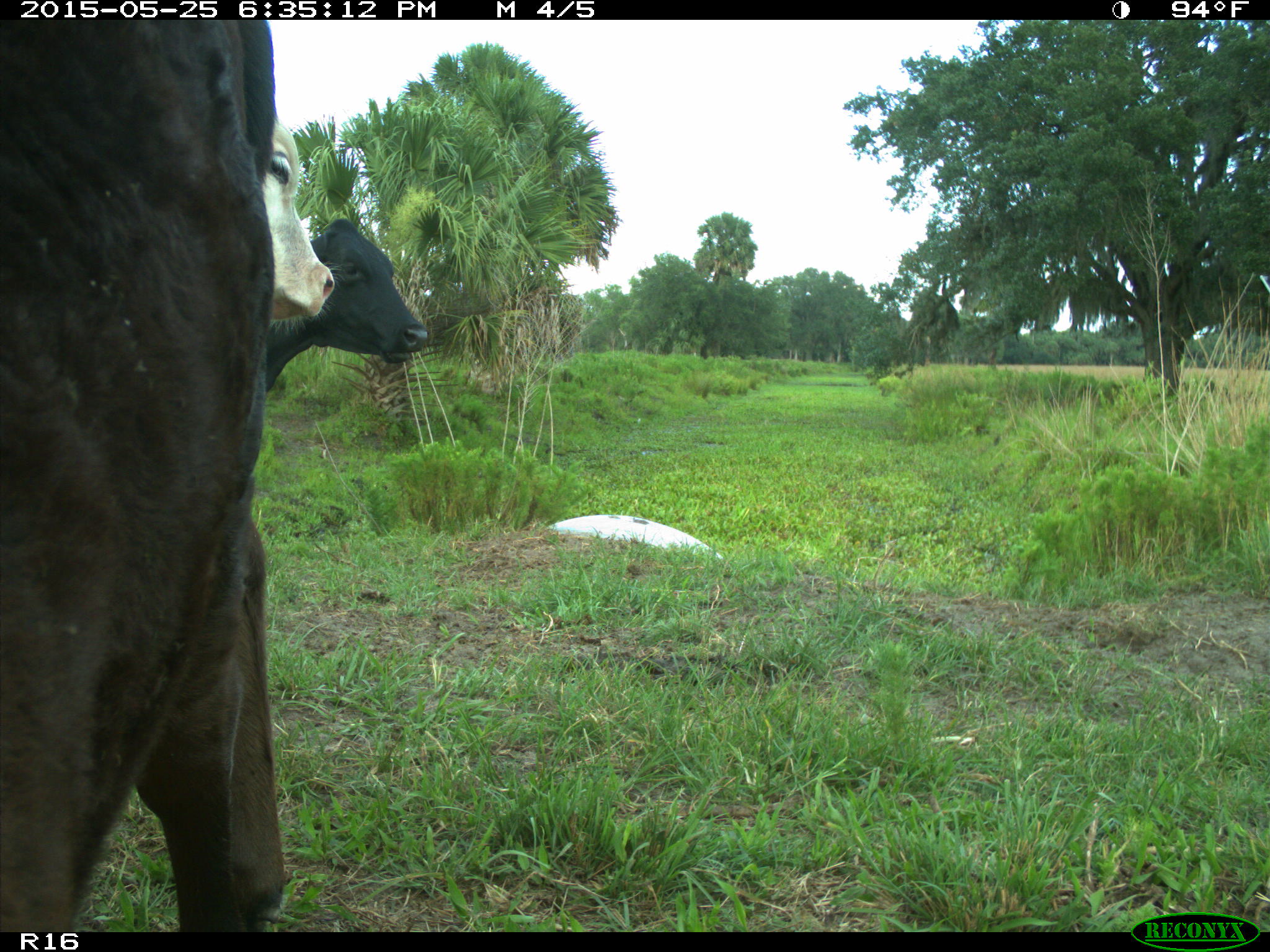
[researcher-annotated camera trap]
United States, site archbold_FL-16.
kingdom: Animalia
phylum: Chordata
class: Mammalia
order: Artiodactyla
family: Bovidae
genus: Bos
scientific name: Bos taurus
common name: domestic cow